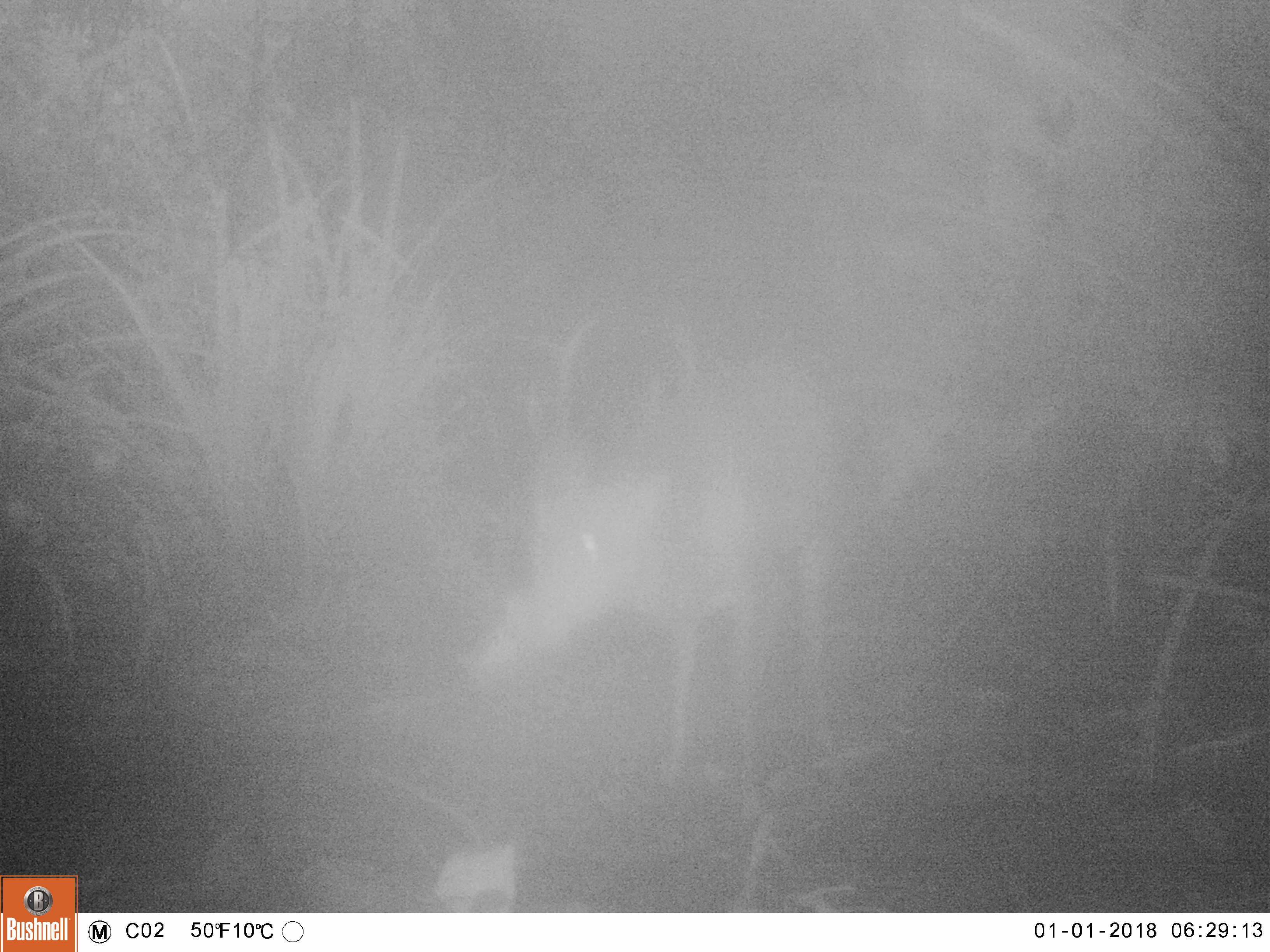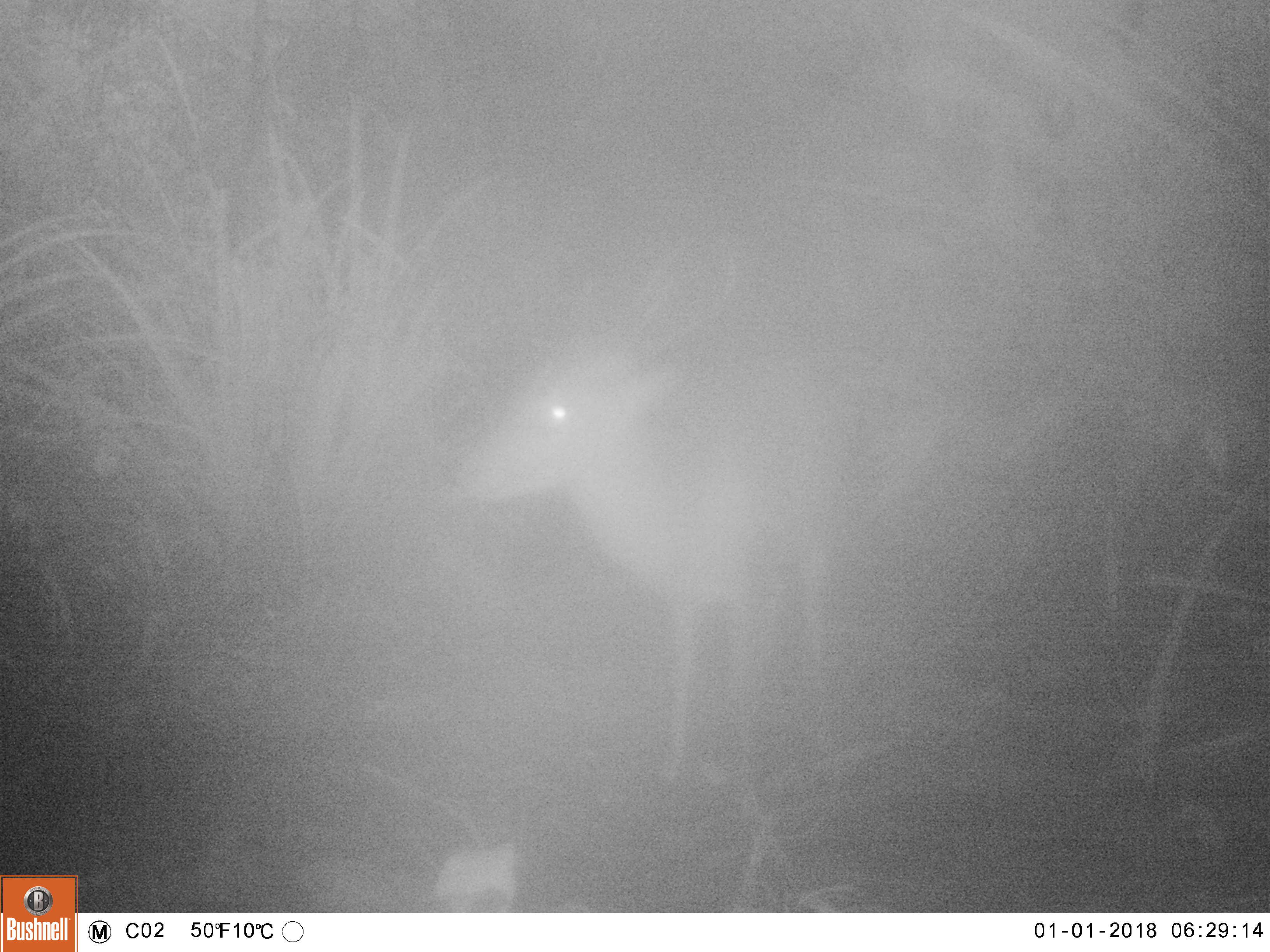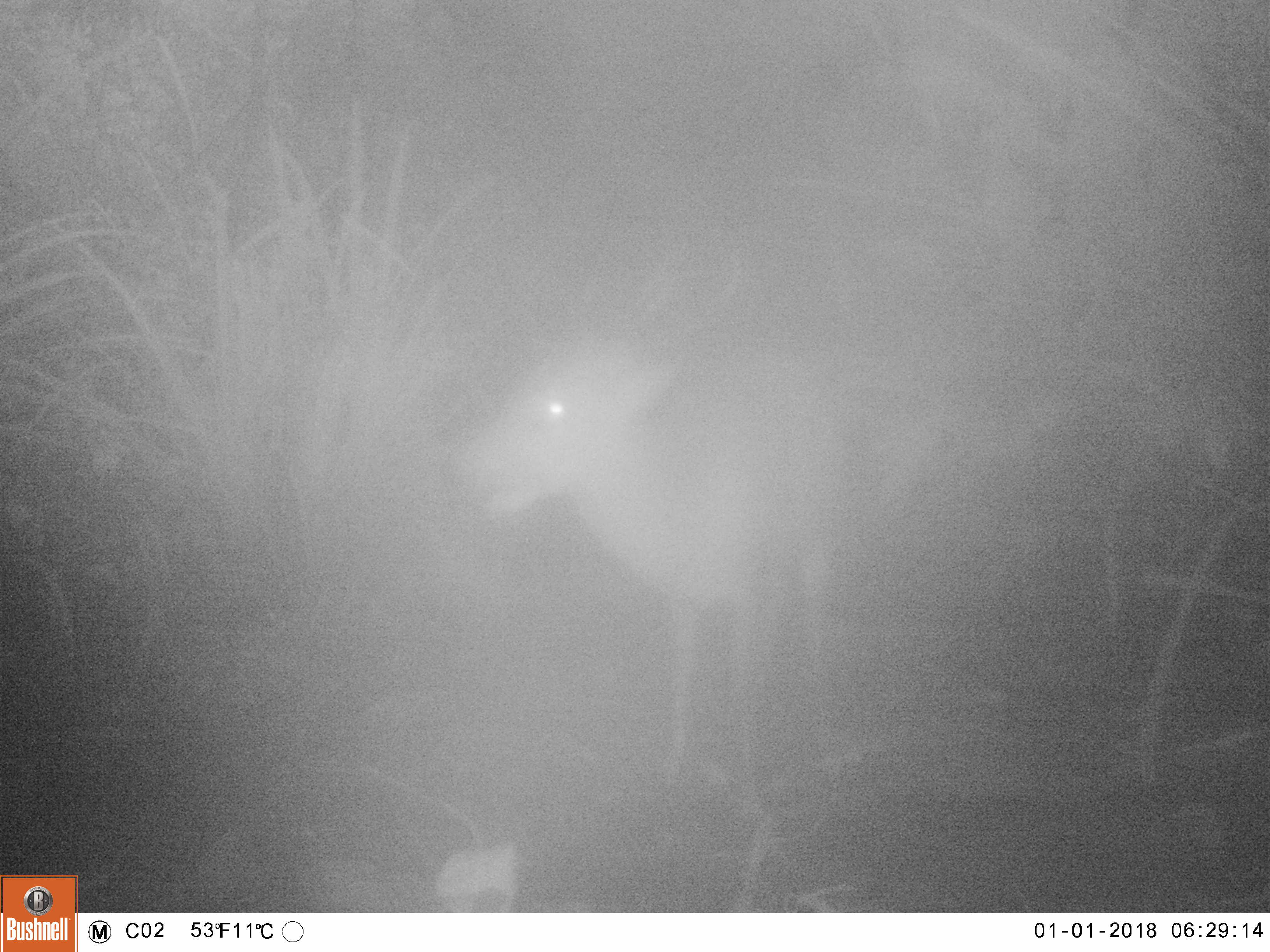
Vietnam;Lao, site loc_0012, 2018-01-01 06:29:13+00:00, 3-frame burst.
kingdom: Animalia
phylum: Chordata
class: Mammalia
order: Artiodactyla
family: Cervidae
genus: Muntiacus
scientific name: Muntiacus vuquangensis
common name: large-antlered muntjac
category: large antlered muntjac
Large antlered muntjac (large-antlered muntjac) (Muntiacus vuquangensis). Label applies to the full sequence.